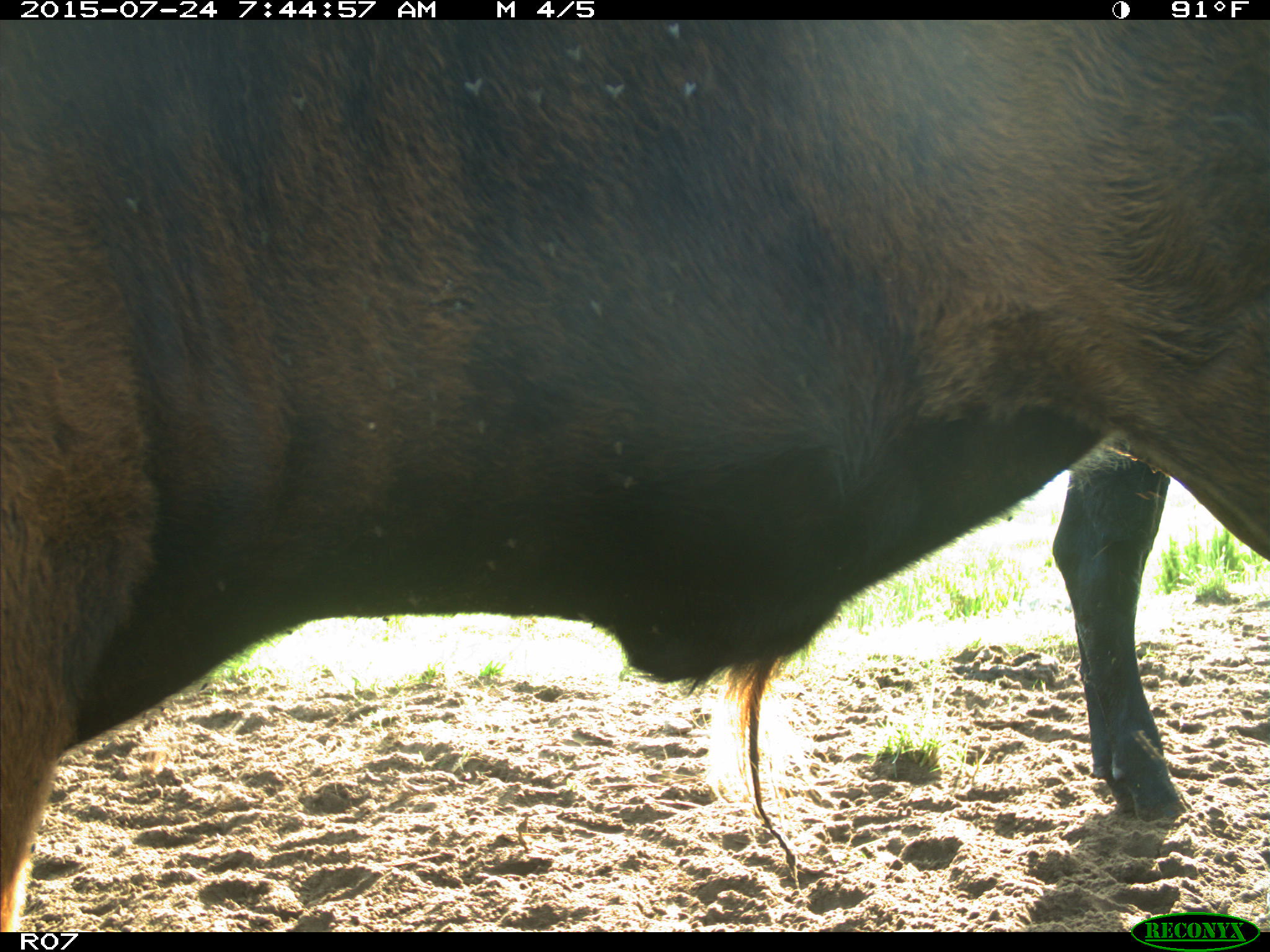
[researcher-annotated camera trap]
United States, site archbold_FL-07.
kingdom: Animalia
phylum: Chordata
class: Mammalia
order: Artiodactyla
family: Bovidae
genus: Bos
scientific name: Bos taurus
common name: domestic cow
Bos taurus (domestic cow).